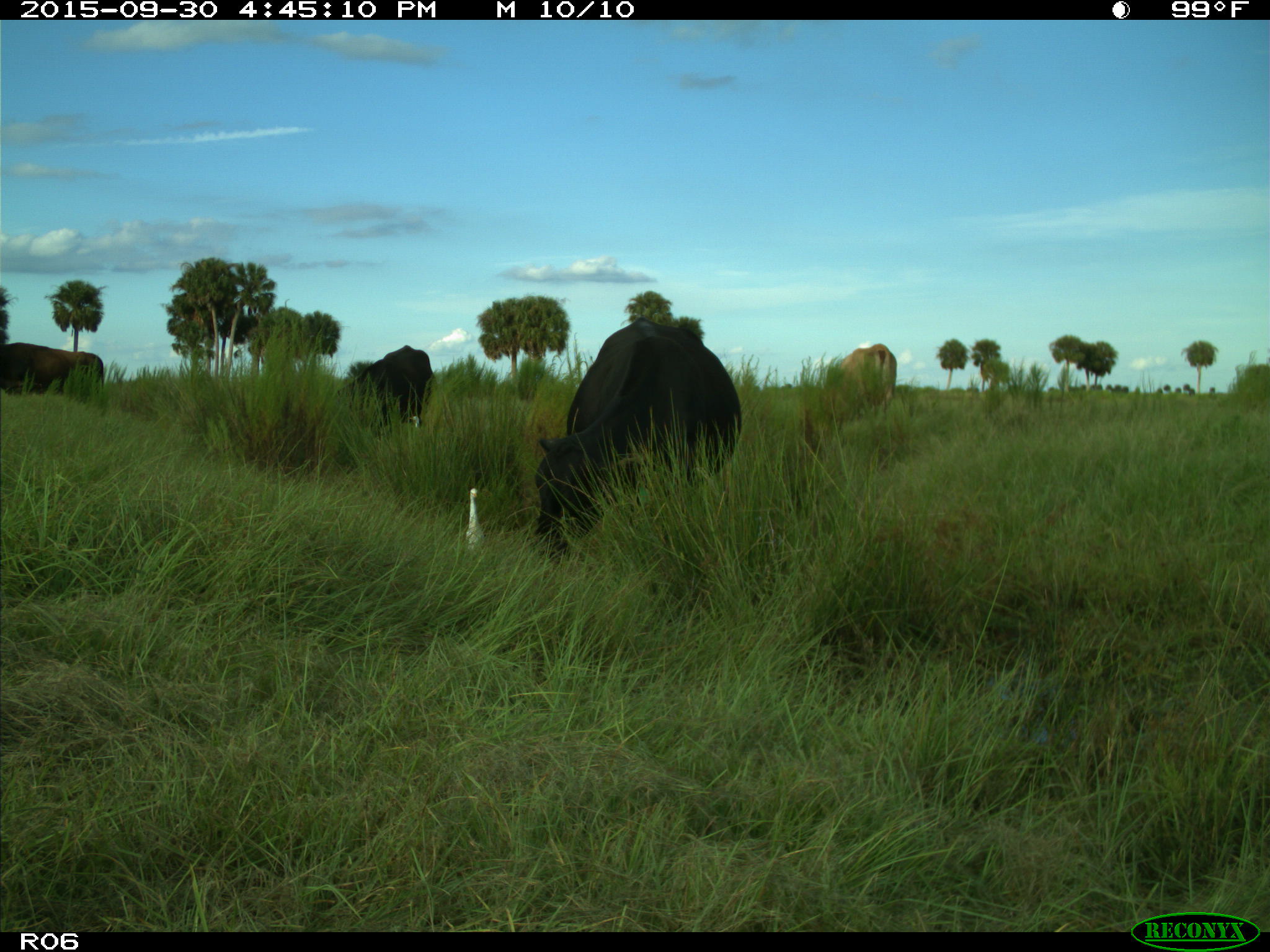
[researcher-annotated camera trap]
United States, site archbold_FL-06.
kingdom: Animalia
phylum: Chordata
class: Mammalia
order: Artiodactyla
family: Bovidae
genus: Bos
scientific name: Bos taurus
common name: domestic cow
Bos taurus (domestic cow).